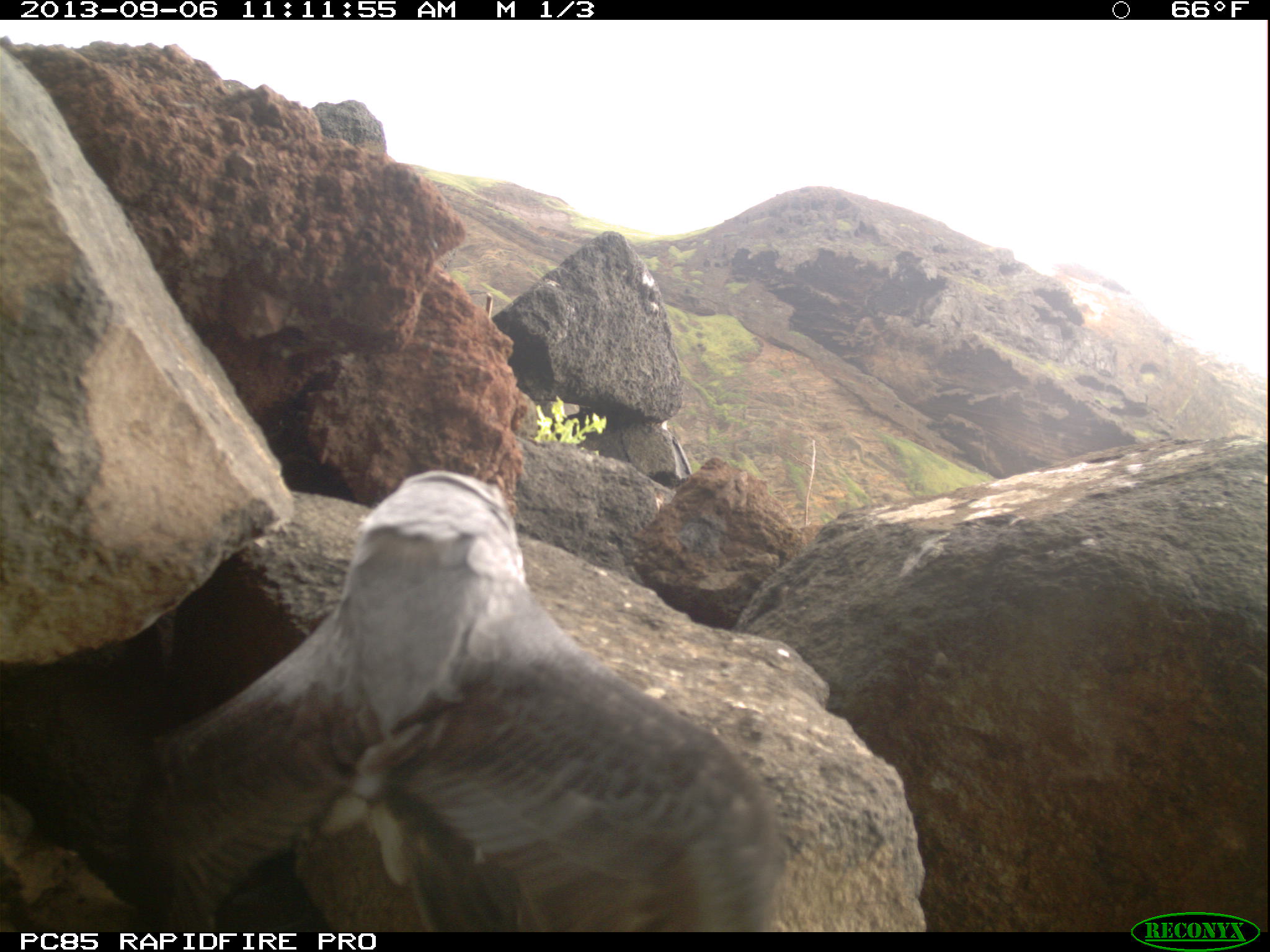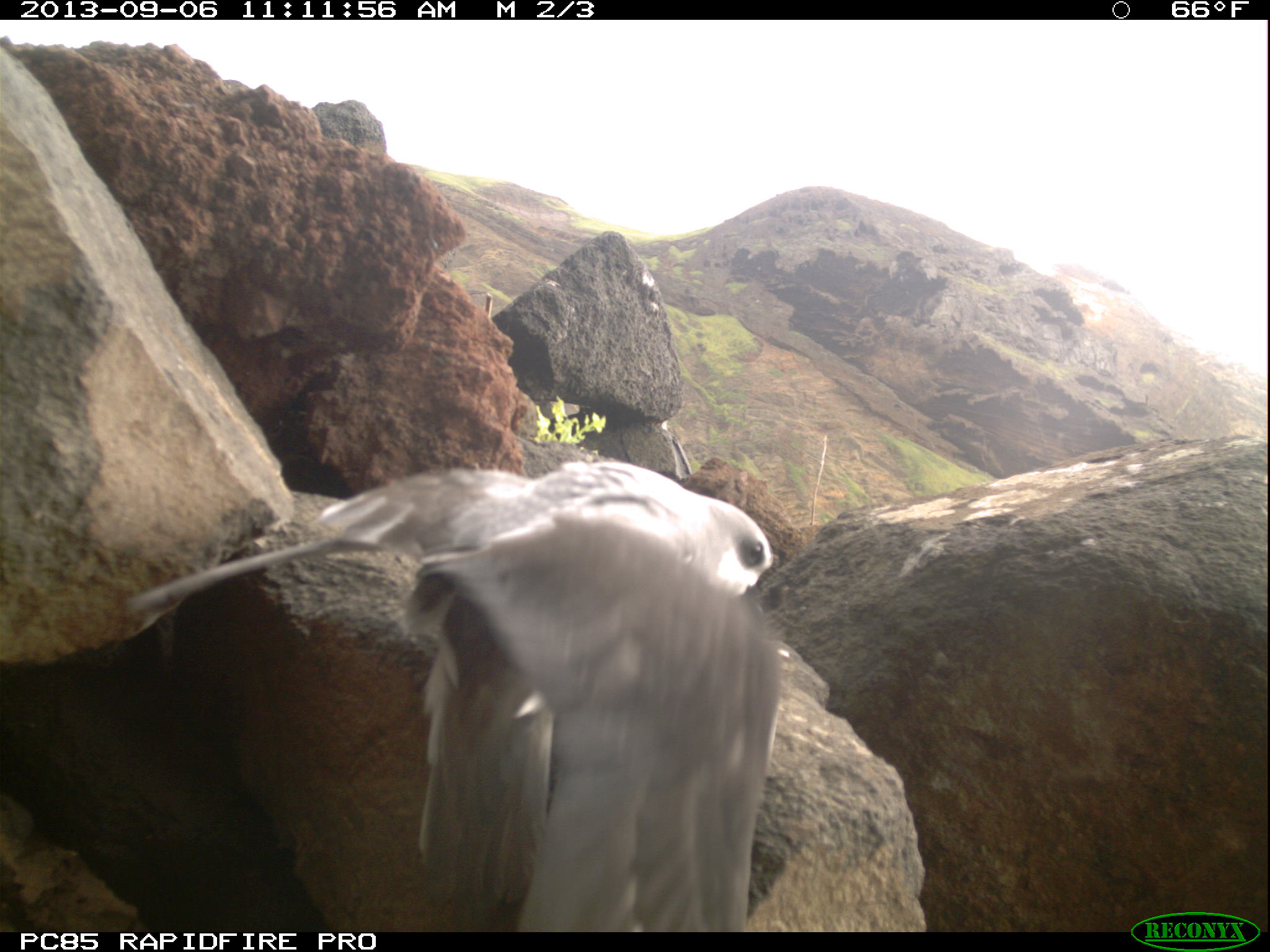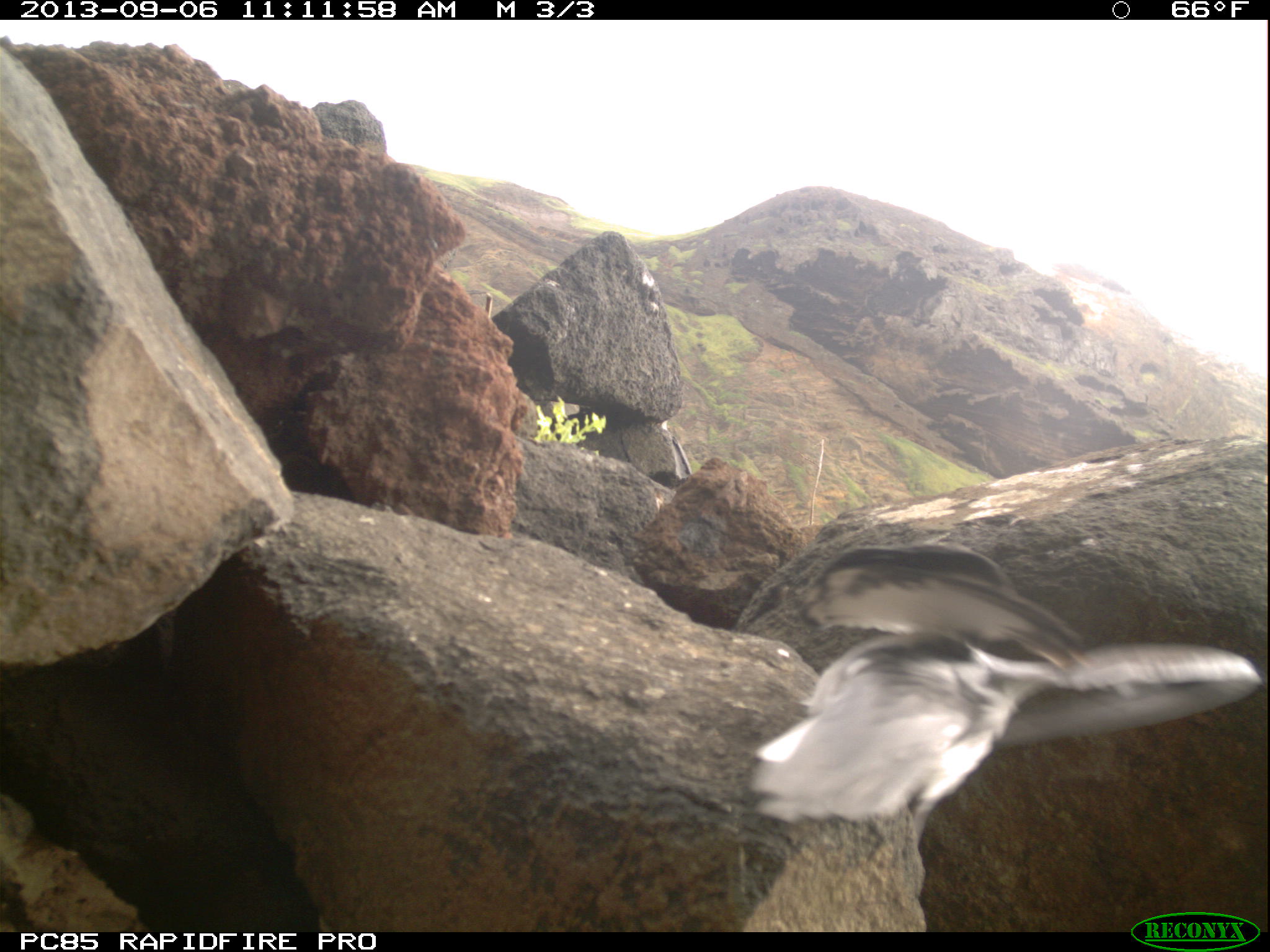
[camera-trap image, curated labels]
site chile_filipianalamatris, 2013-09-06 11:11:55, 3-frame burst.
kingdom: Animalia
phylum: Chordata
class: Aves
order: Procellariiformes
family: Procellariidae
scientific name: Procellariidae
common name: petrel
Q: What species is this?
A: Petrel (Procellariidae).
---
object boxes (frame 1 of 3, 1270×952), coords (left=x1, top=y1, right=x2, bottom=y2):
petrel: (left=50, top=465, right=831, bottom=931)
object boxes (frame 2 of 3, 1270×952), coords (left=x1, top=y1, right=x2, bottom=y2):
petrel: (left=76, top=452, right=798, bottom=929)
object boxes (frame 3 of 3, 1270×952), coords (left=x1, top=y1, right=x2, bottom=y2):
petrel: (left=740, top=529, right=1270, bottom=846)